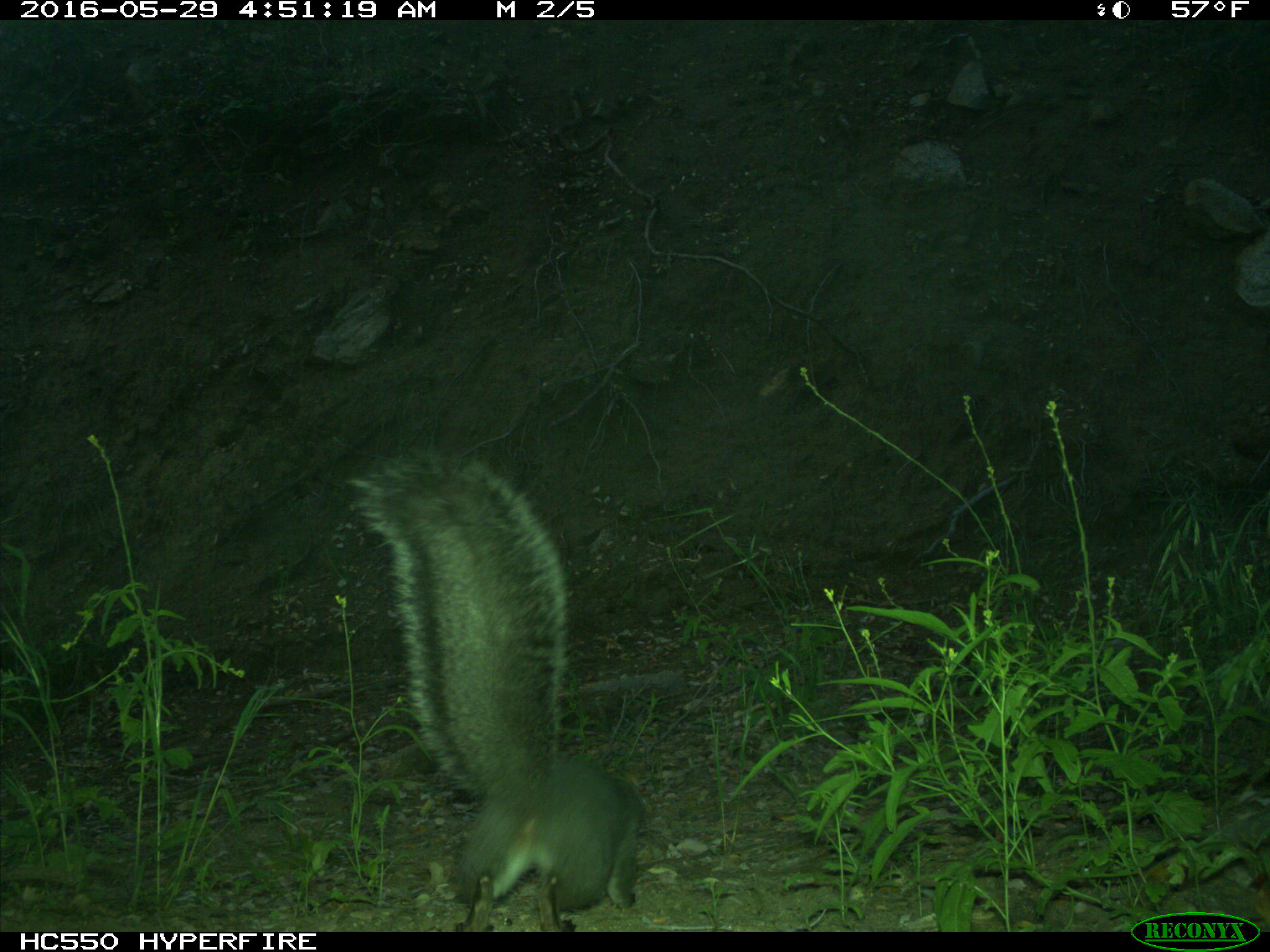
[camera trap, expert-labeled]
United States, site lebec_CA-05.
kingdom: Animalia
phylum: Chordata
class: Mammalia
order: Rodentia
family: Sciuridae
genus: Sciurus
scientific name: Sciurus carolinensis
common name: eastern gray squirrel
Sciurus carolinensis (eastern gray squirrel).